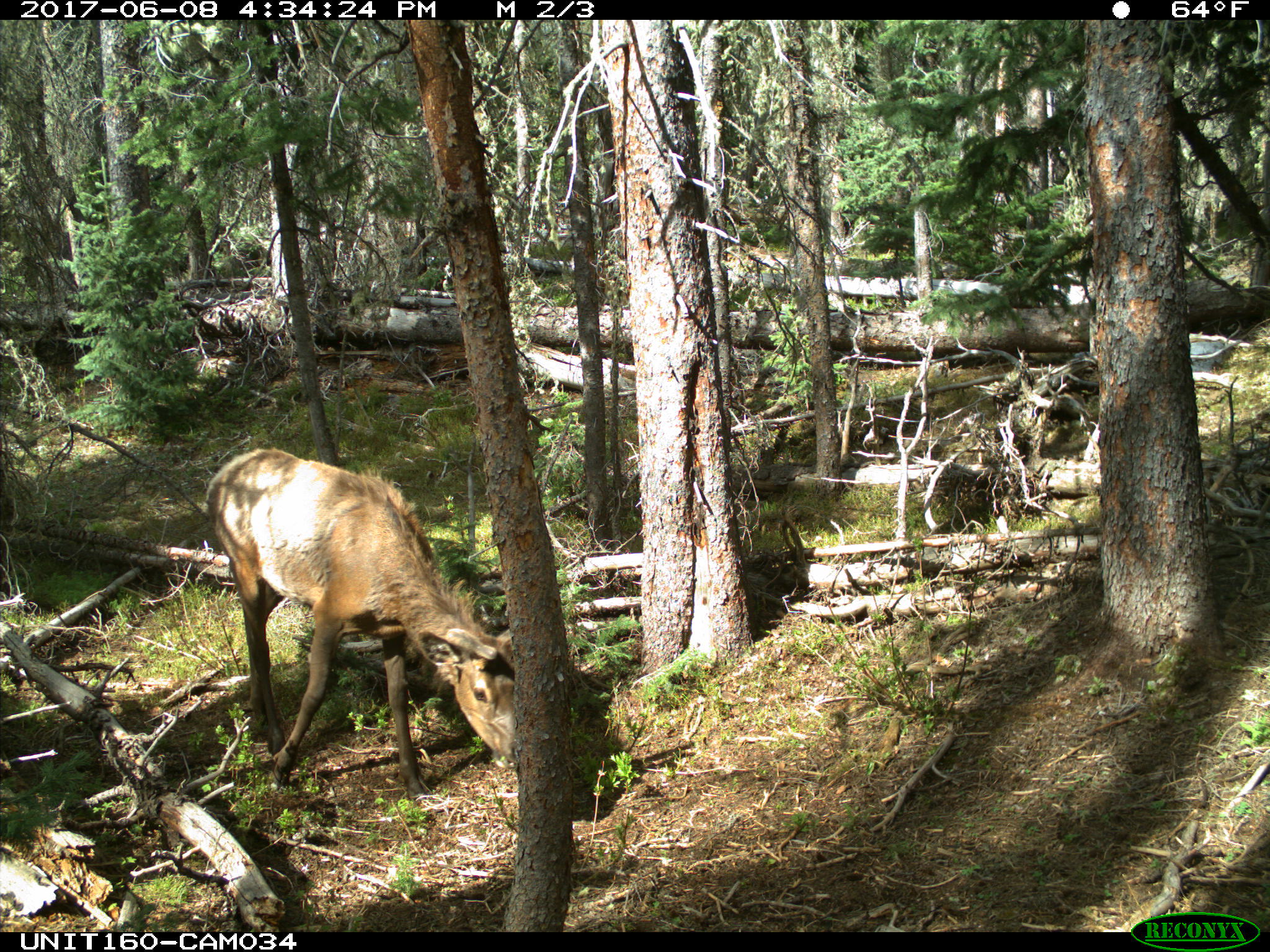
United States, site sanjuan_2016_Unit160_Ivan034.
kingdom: Animalia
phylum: Chordata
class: Mammalia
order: Artiodactyla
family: Cervidae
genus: Cervus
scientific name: Cervus elaphus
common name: red deer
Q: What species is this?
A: Cervus elaphus (red deer).